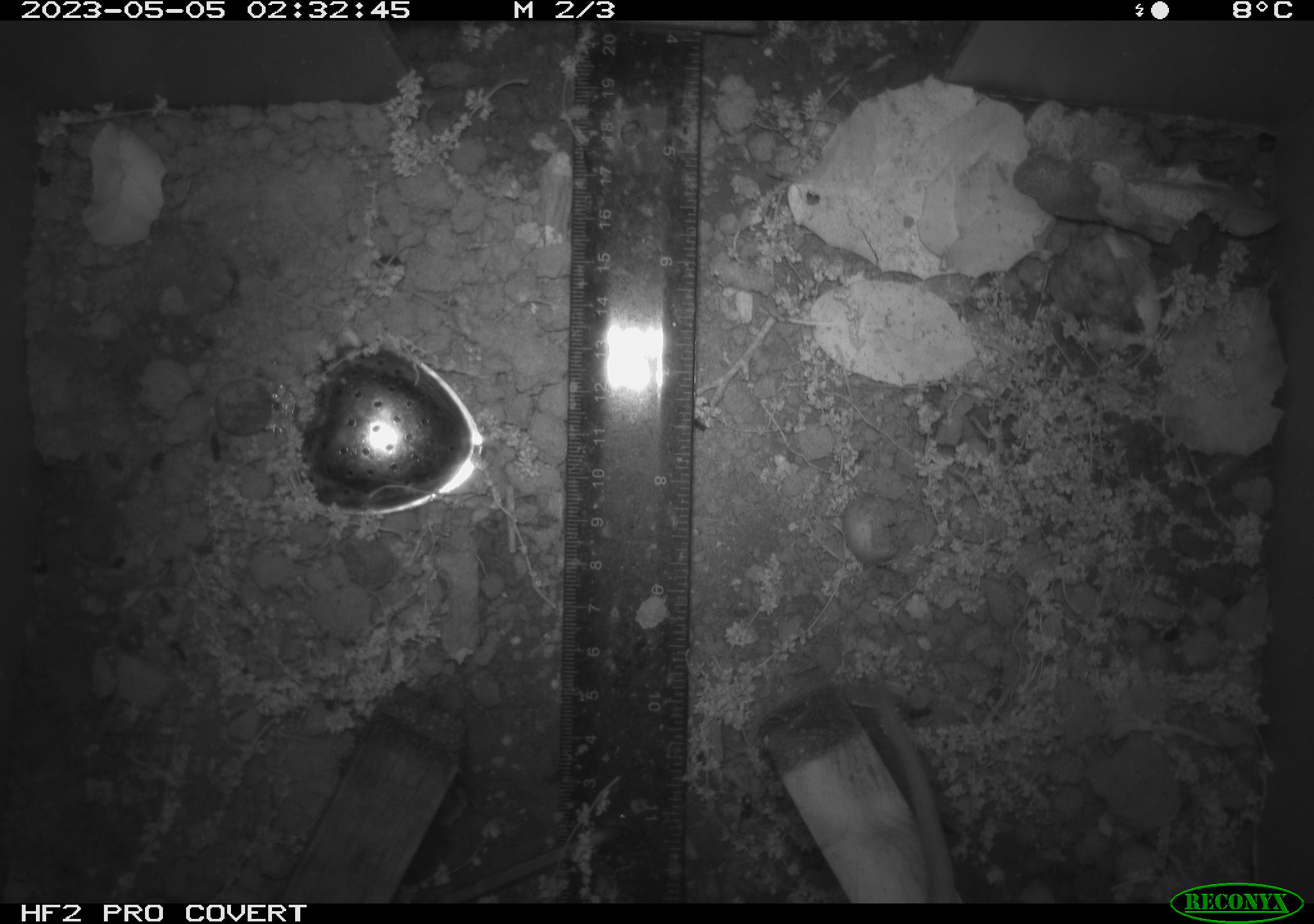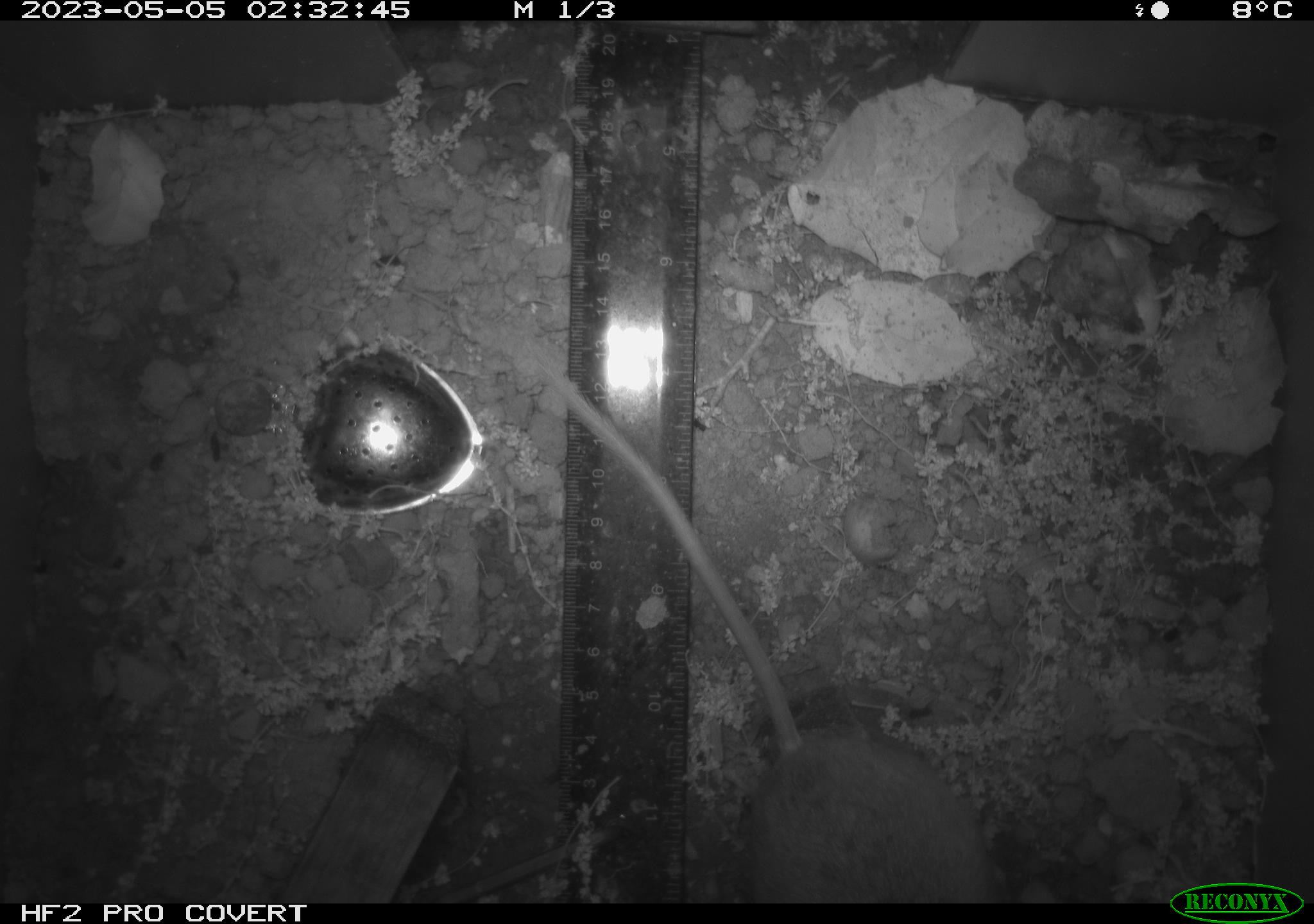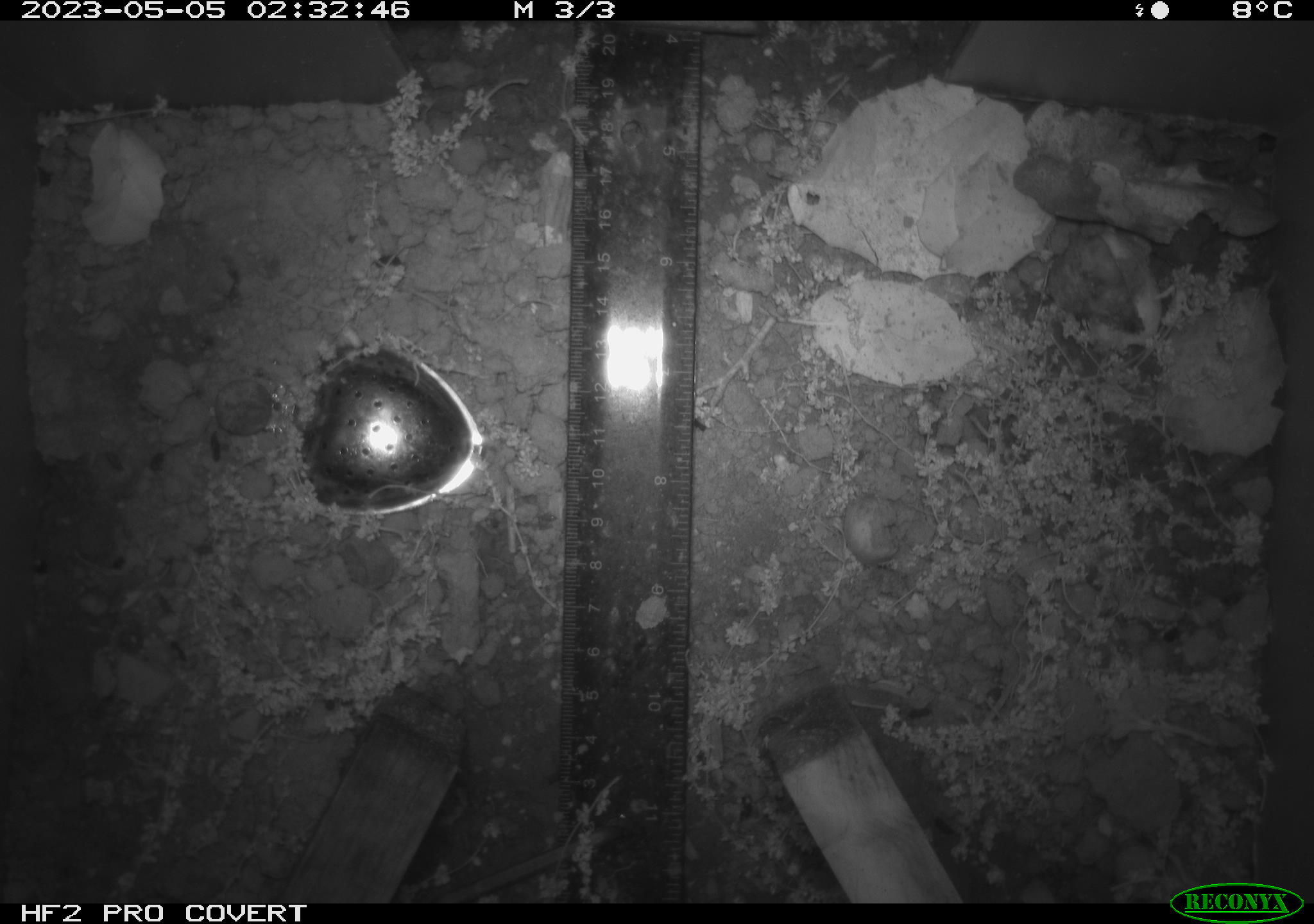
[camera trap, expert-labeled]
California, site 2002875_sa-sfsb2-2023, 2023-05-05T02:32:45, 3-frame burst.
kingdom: Animalia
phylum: Chordata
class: Mammalia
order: Rodentia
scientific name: Rodentia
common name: mouse species